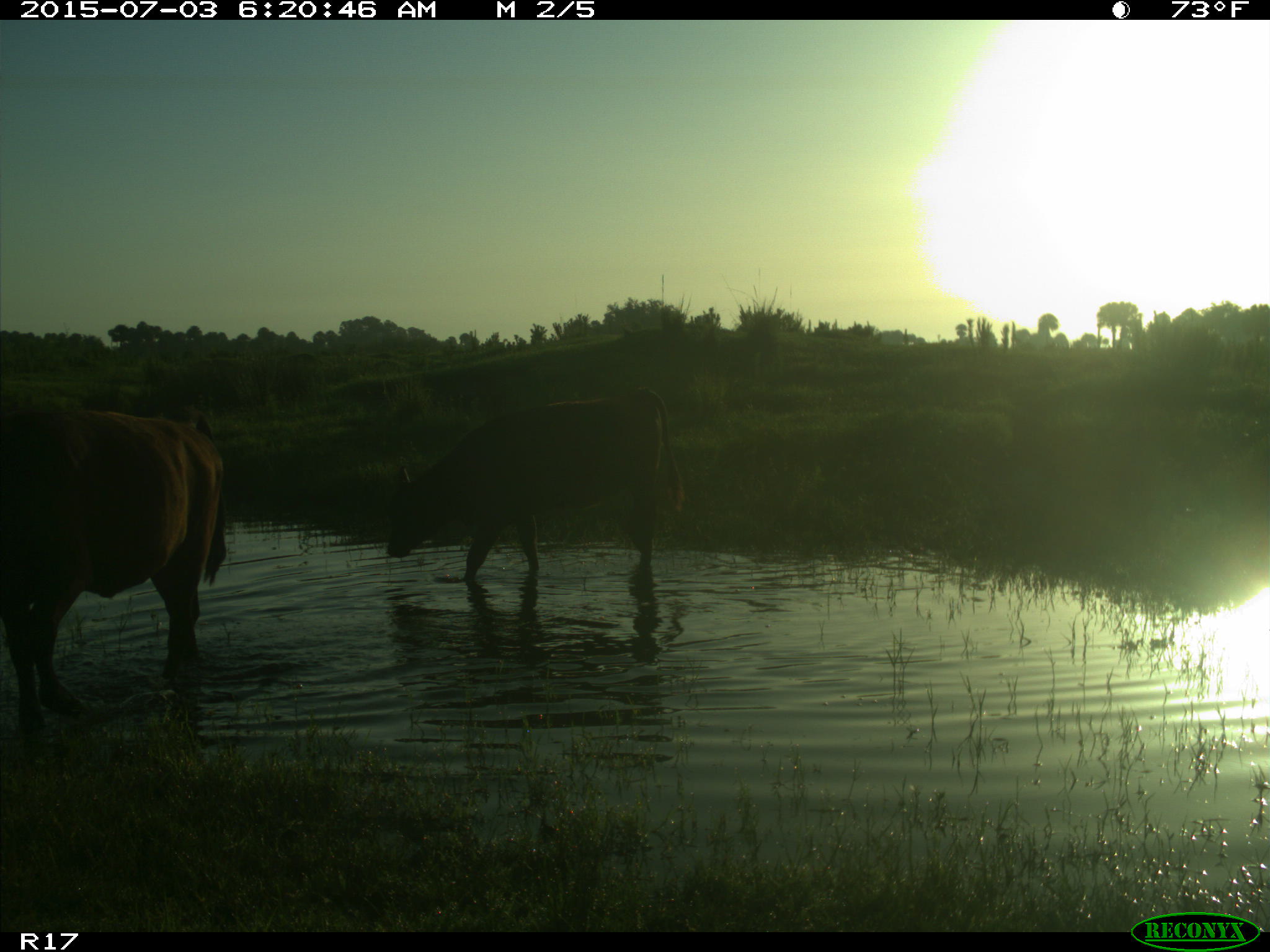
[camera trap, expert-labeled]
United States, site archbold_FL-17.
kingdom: Animalia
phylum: Chordata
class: Mammalia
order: Artiodactyla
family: Bovidae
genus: Bos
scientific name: Bos taurus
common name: domestic cow